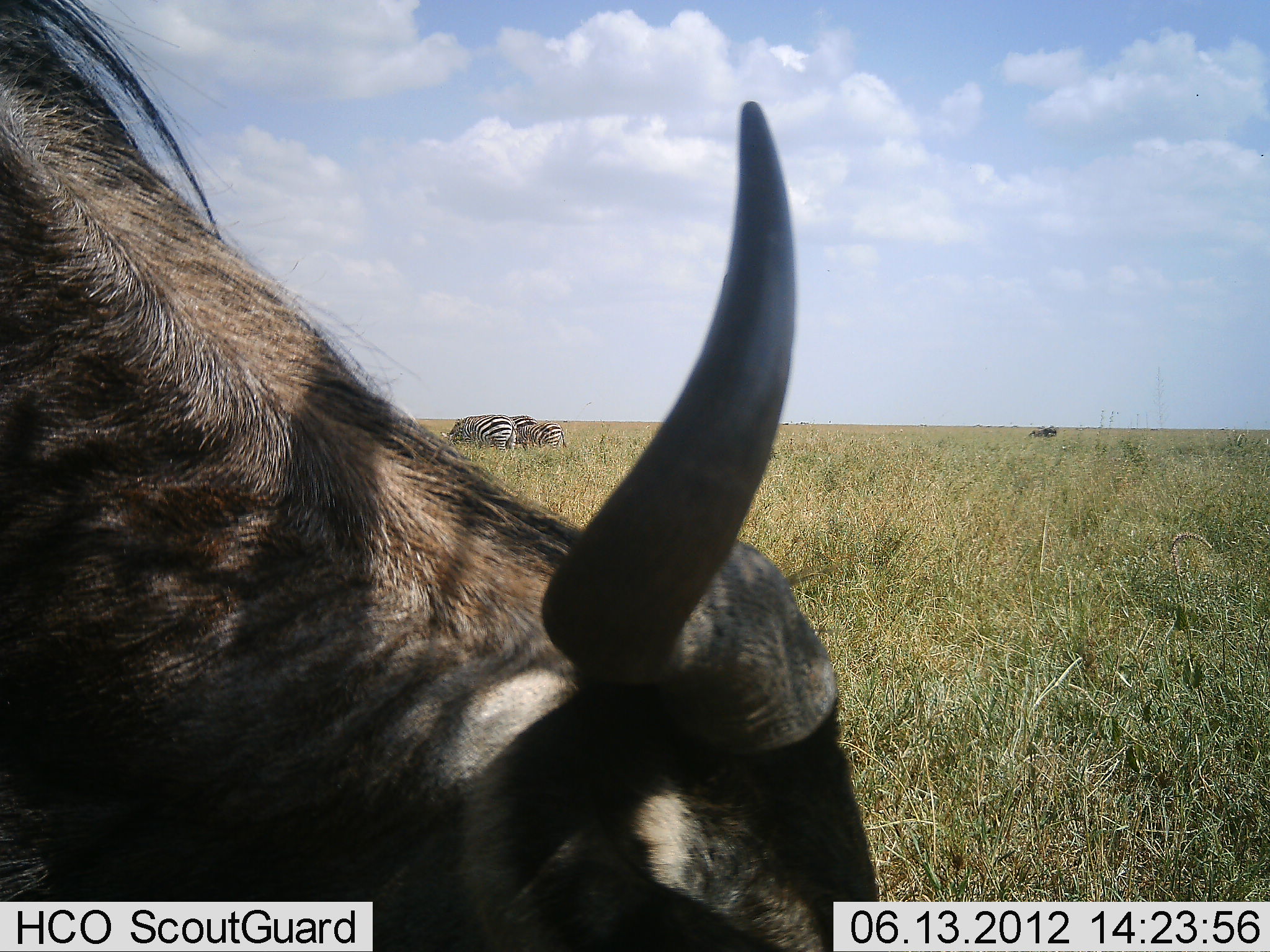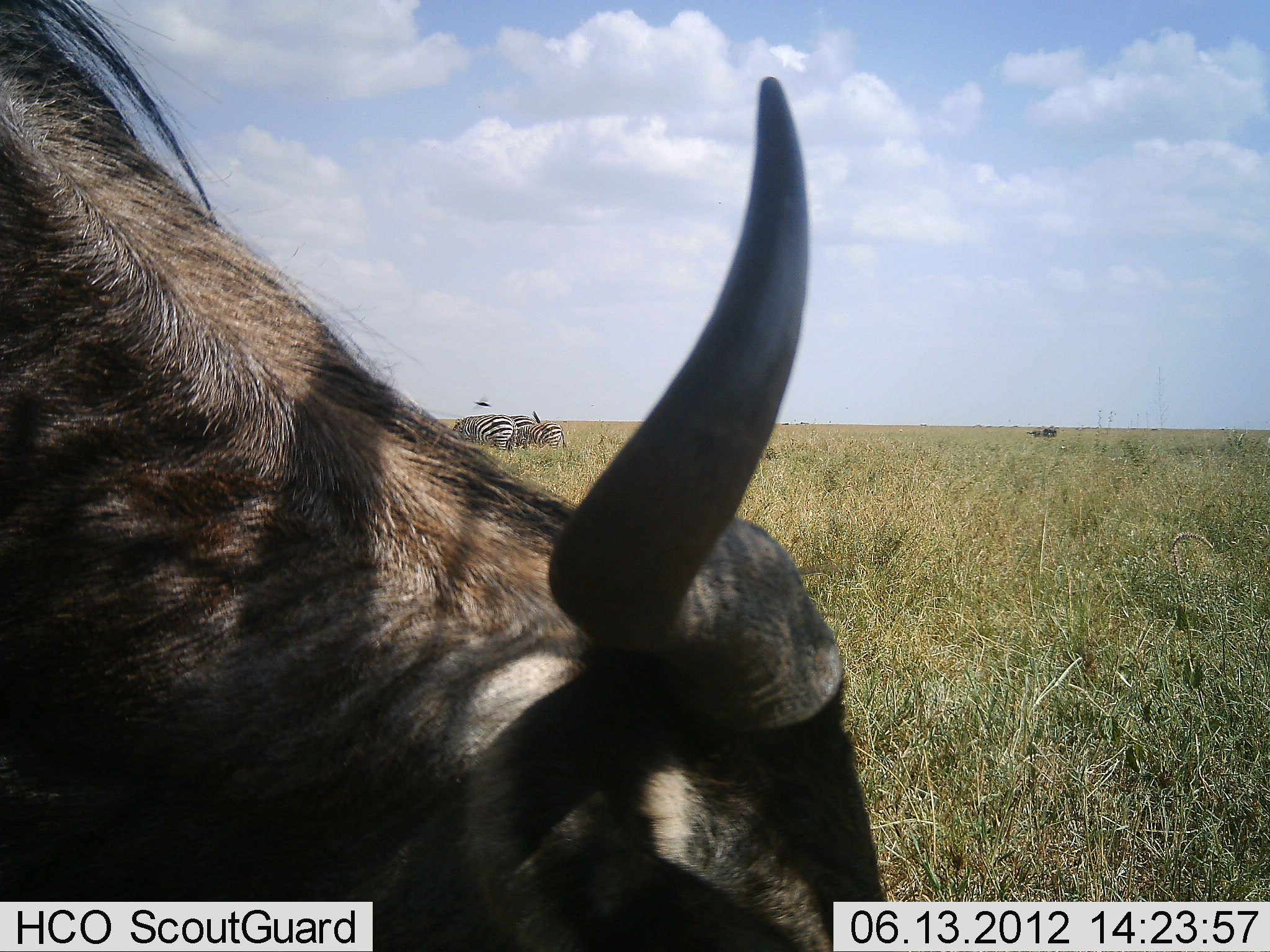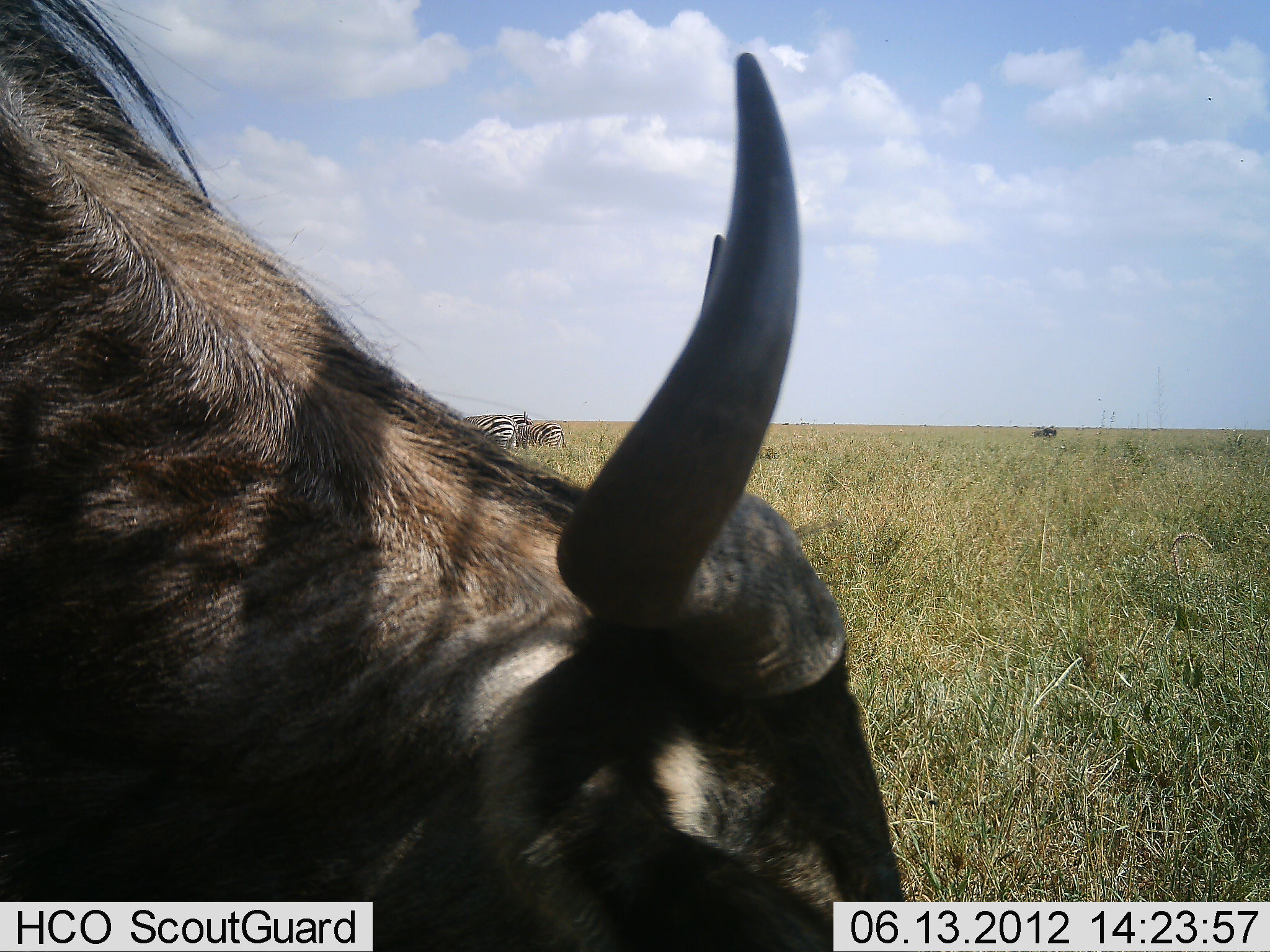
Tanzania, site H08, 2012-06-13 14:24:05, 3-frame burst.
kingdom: Animalia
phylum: Chordata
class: Mammalia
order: Artiodactyla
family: Bovidae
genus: Connochaetes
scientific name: Connochaetes taurinus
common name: blue wildebeest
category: wildebeest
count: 1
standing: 36%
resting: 7%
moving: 0%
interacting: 0%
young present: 0%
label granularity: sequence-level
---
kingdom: Animalia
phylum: Chordata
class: Mammalia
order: Perissodactyla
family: Equidae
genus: Equus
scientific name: Equus quagga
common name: plains zebra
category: zebra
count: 3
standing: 27%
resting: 0%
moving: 0%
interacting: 0%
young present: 9%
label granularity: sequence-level